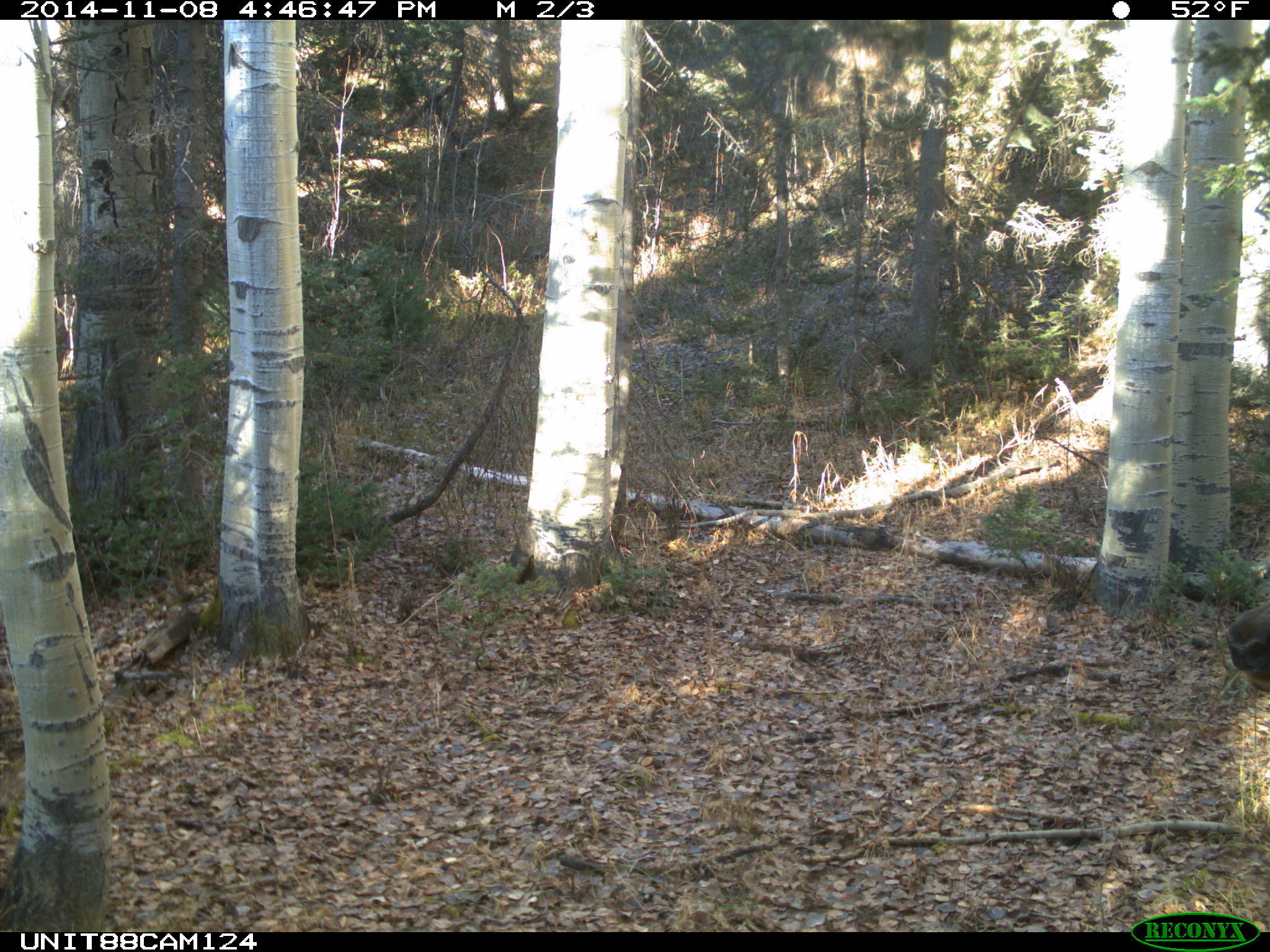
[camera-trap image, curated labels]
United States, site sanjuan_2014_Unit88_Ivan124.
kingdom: Animalia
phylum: Chordata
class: Mammalia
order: Artiodactyla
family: Cervidae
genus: Cervus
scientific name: Cervus elaphus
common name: red deer